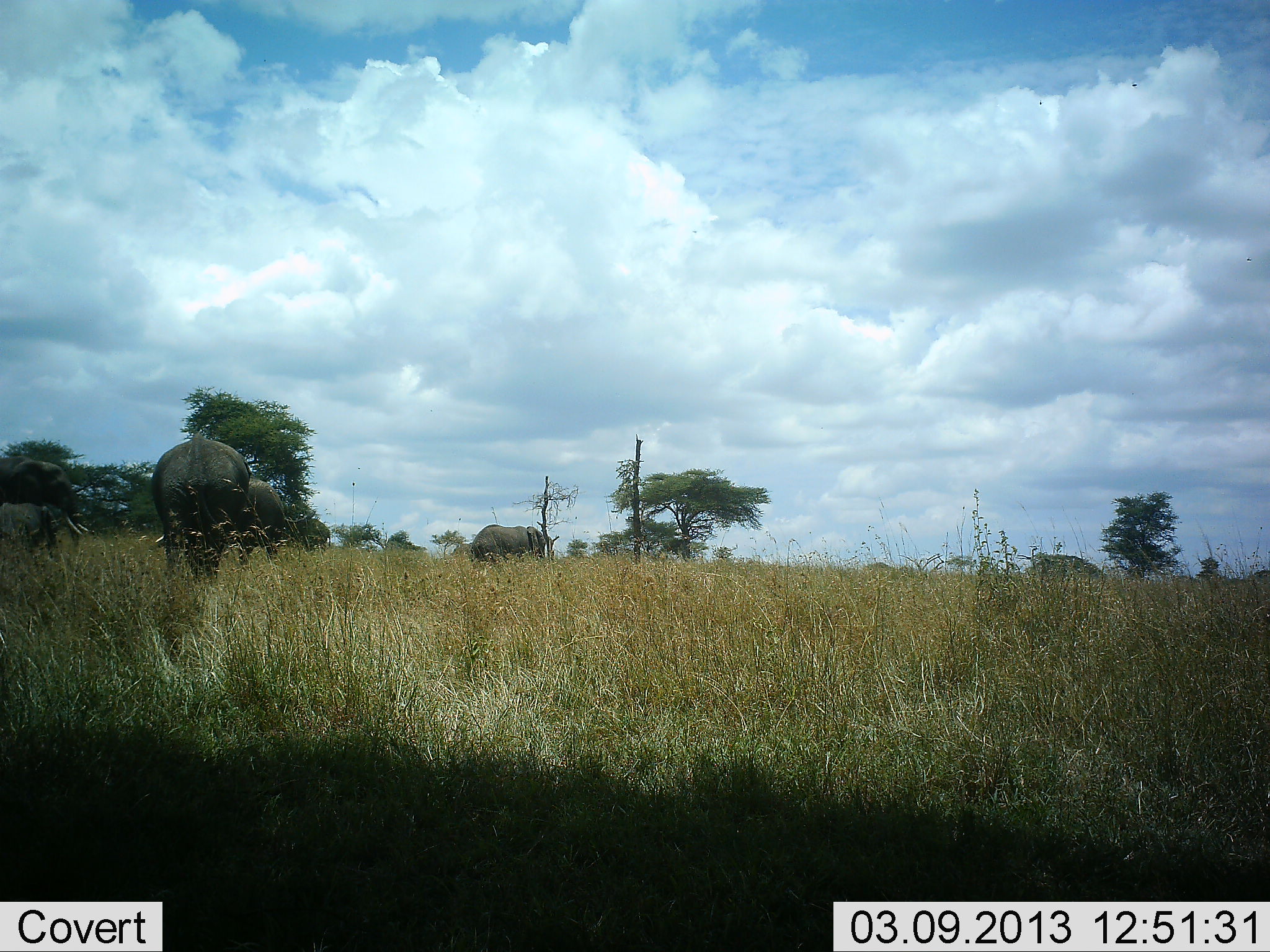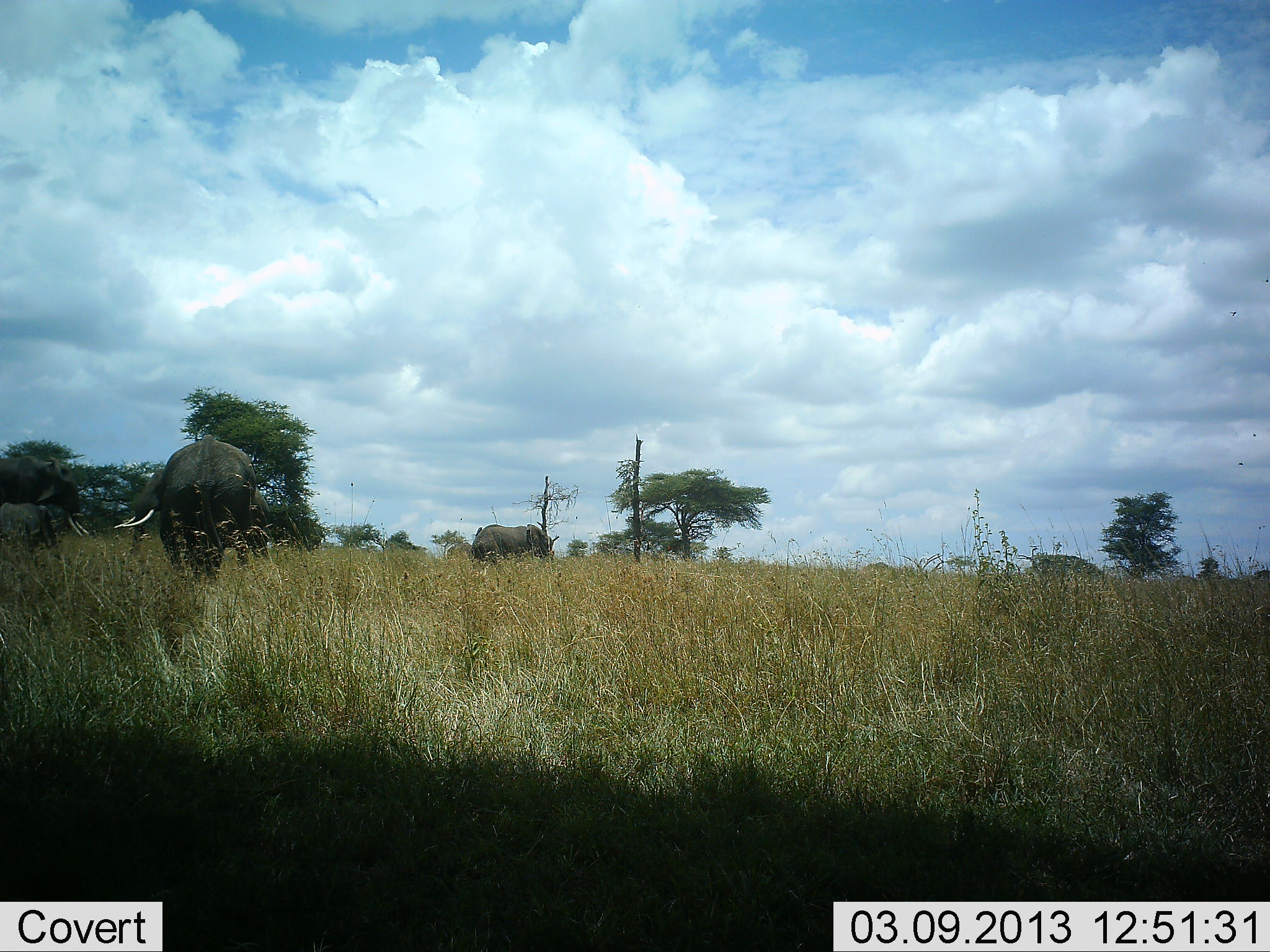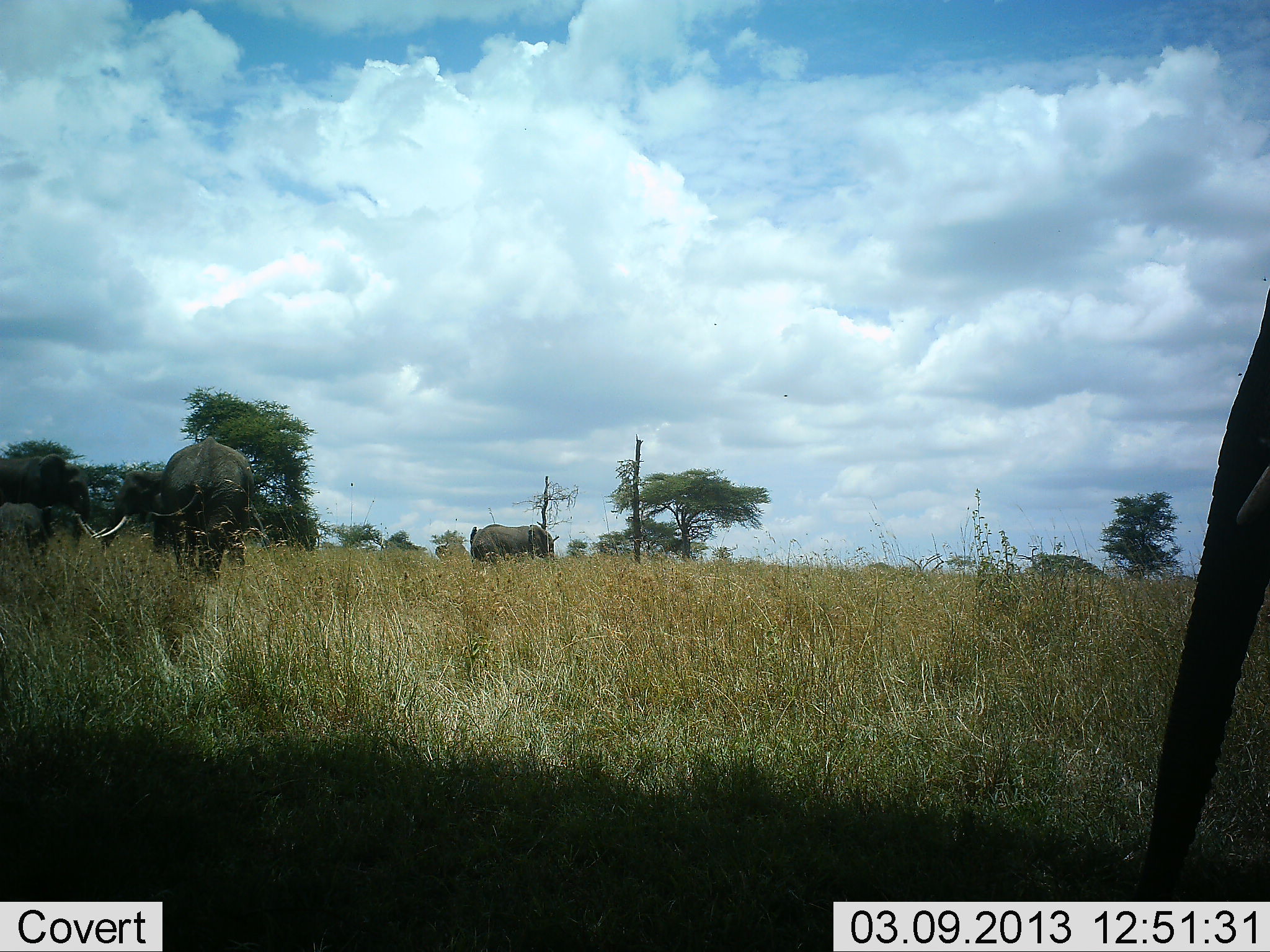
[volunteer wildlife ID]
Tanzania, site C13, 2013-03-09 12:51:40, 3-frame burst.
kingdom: Animalia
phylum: Chordata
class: Mammalia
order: Proboscidea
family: Elephantidae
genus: Loxodonta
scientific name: Loxodonta africana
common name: african bush elephant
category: elephant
Elephant (african bush elephant) (Loxodonta africana), count 5. Behavior (volunteer vote fractions): standing 71%, resting 0%, moving 71%, interacting 14%. Young present (vote fraction): 38%. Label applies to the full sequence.